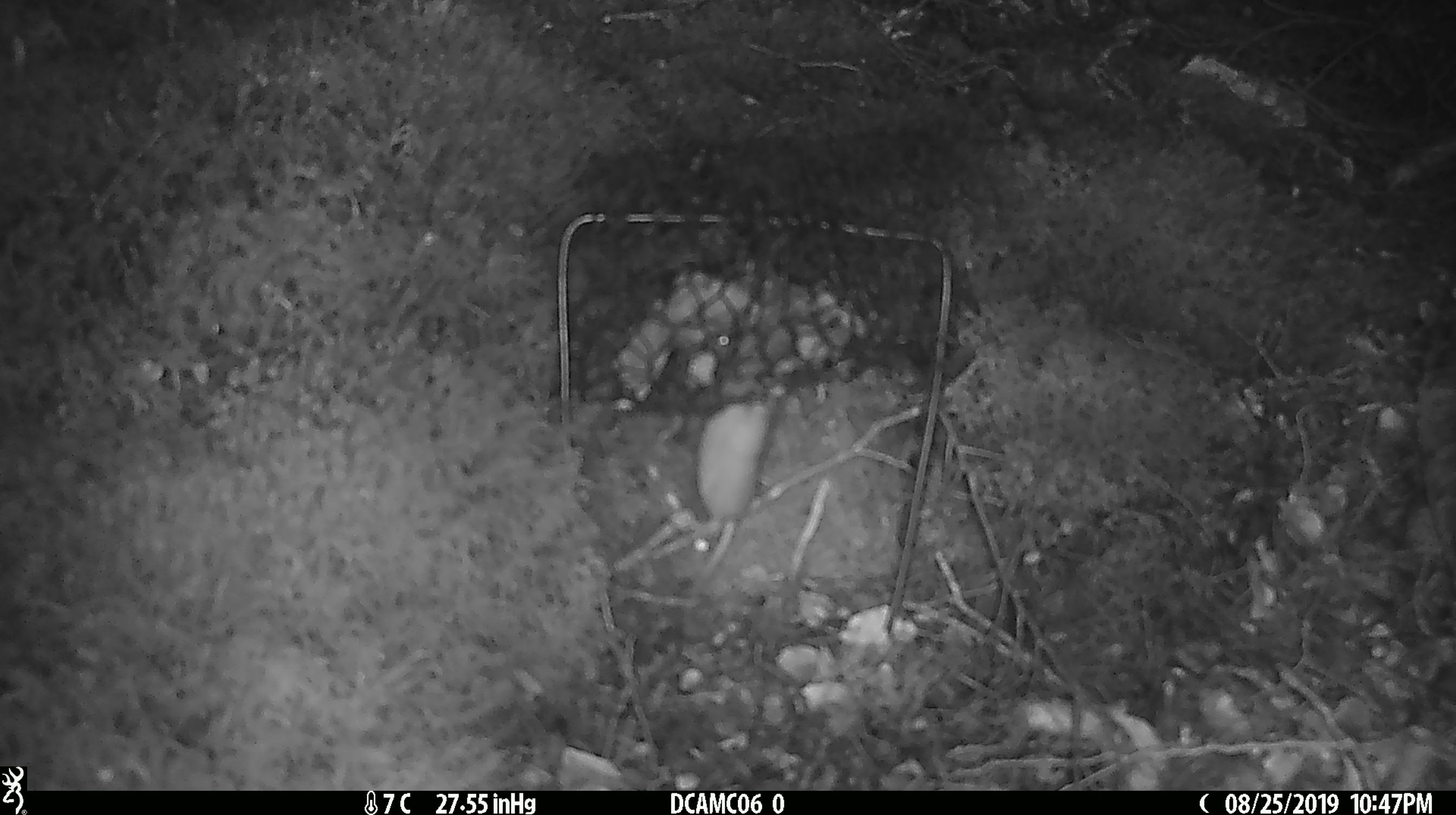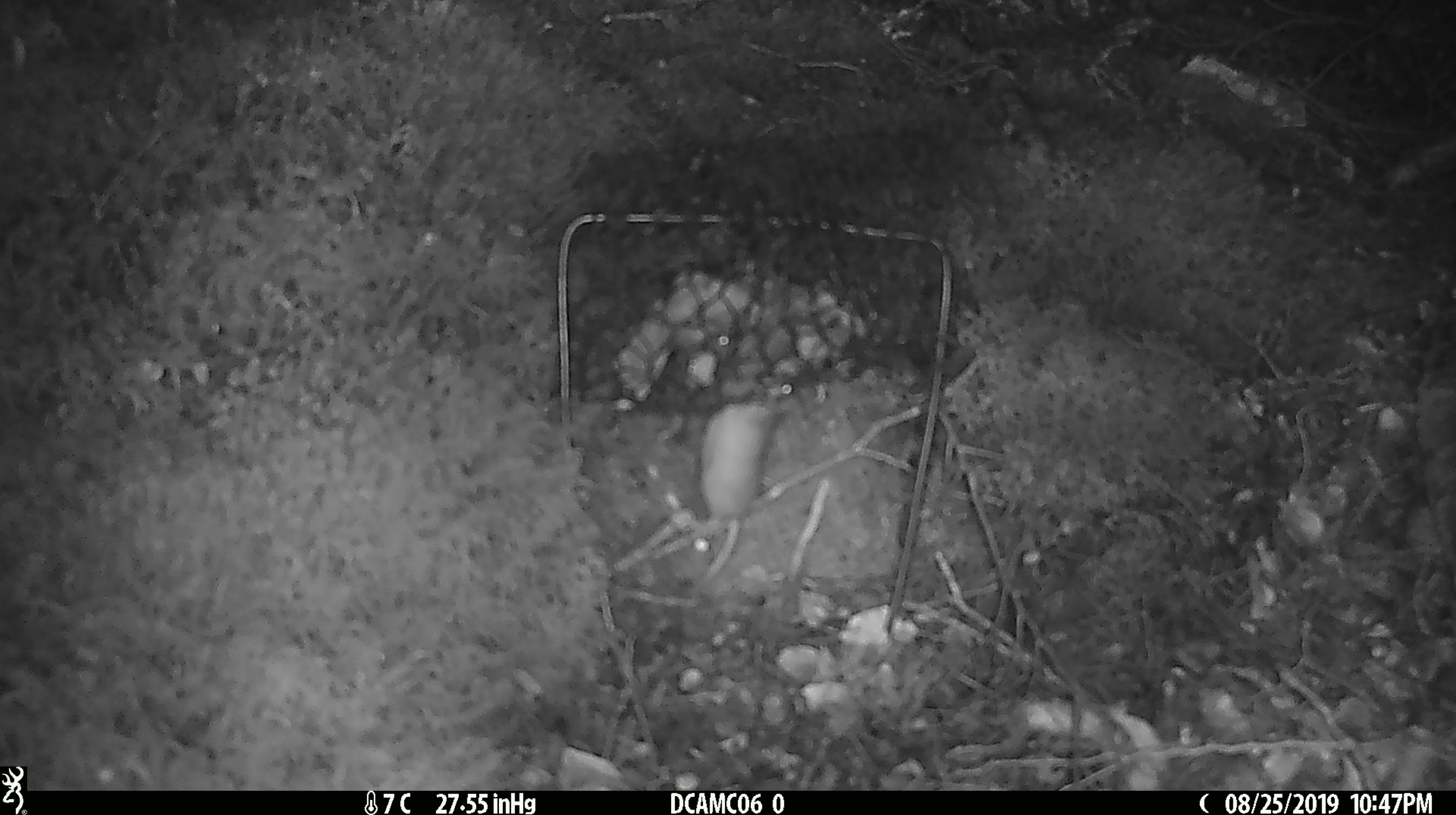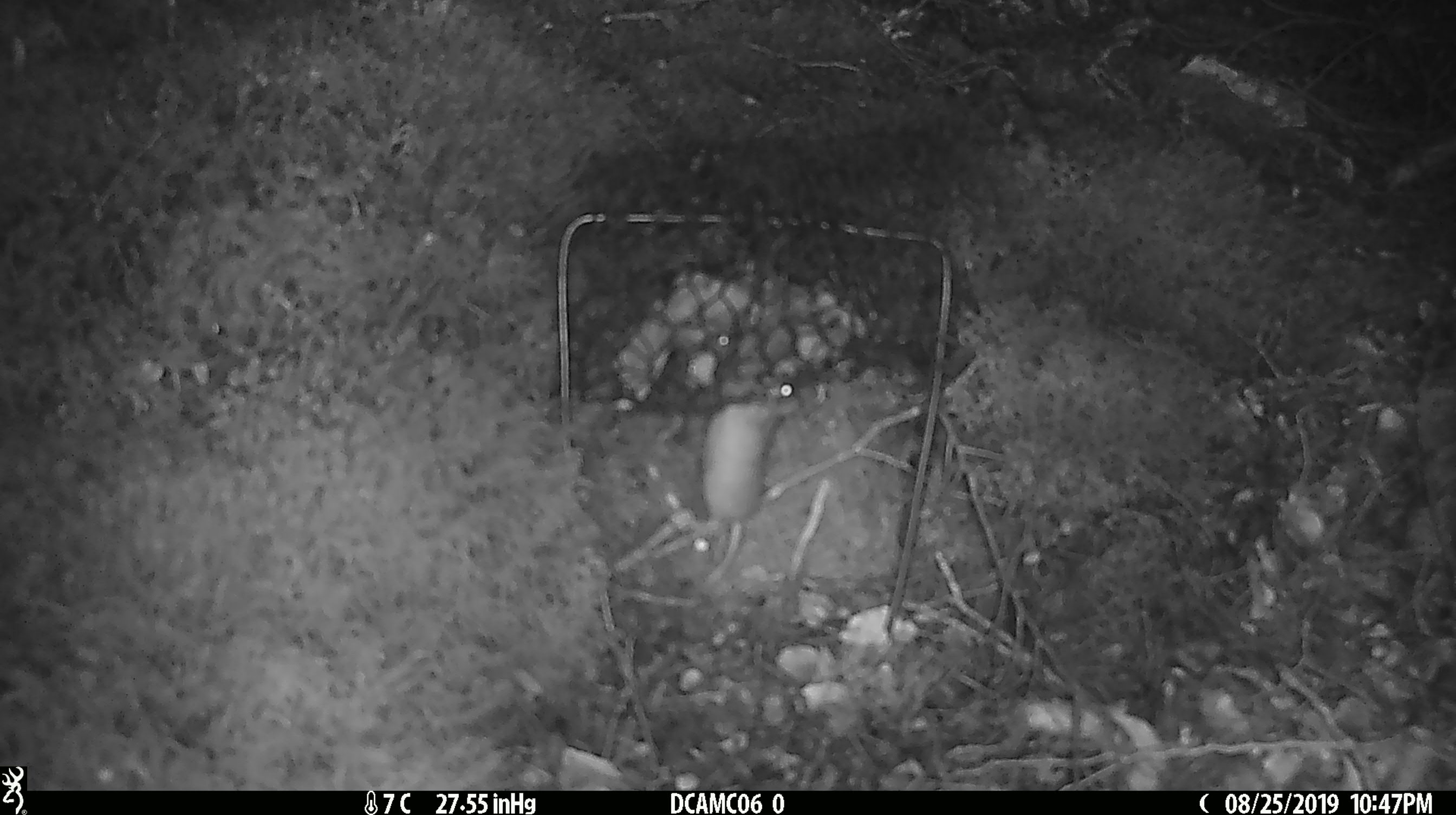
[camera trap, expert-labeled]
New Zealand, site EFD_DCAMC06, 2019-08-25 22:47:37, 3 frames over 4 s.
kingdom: Animalia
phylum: Chordata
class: Mammalia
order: Rodentia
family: Muridae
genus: Mus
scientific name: Mus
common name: mouse